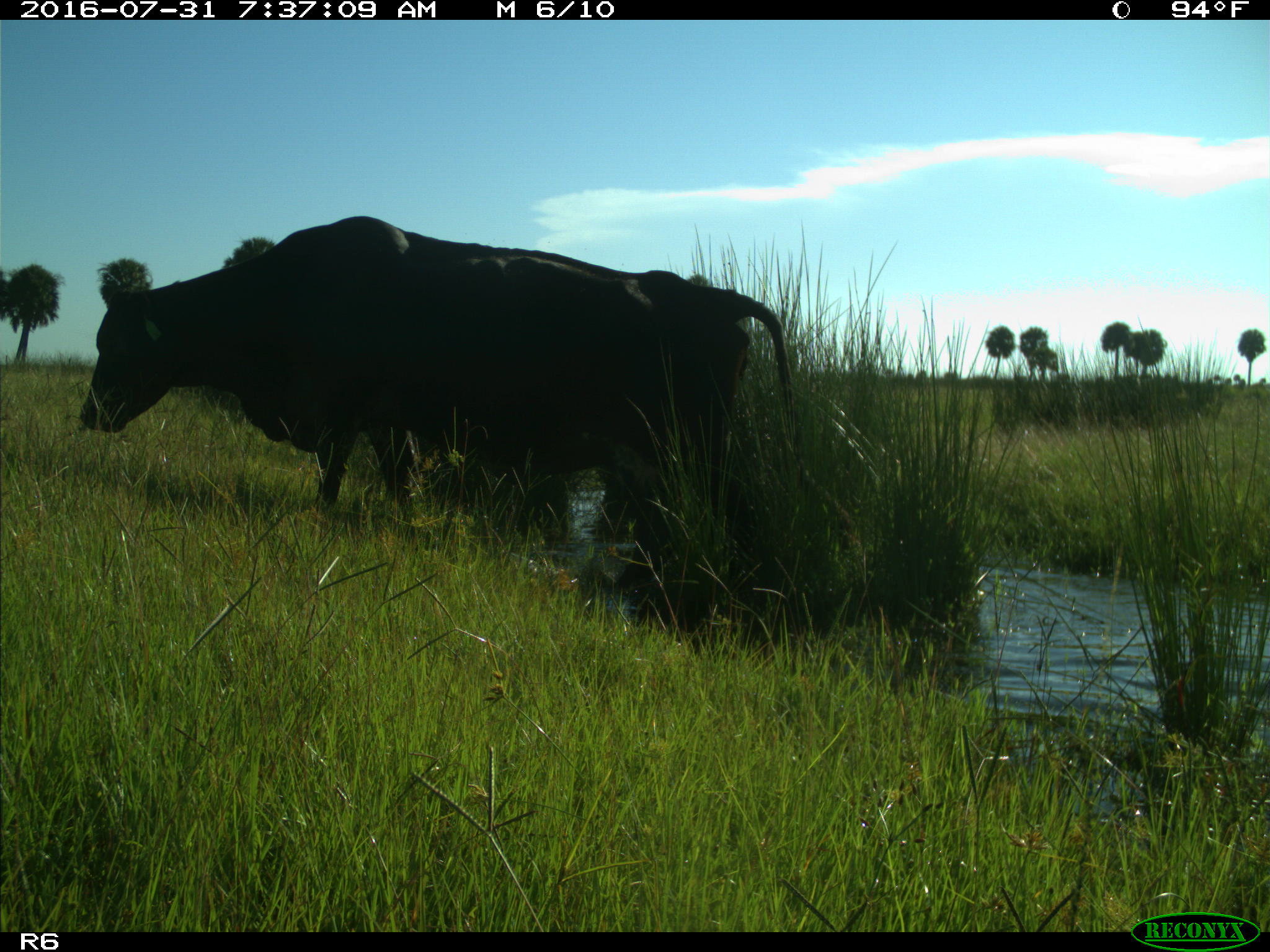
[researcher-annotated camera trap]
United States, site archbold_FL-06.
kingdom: Animalia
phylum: Chordata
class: Mammalia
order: Artiodactyla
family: Bovidae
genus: Bos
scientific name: Bos taurus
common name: domestic cow